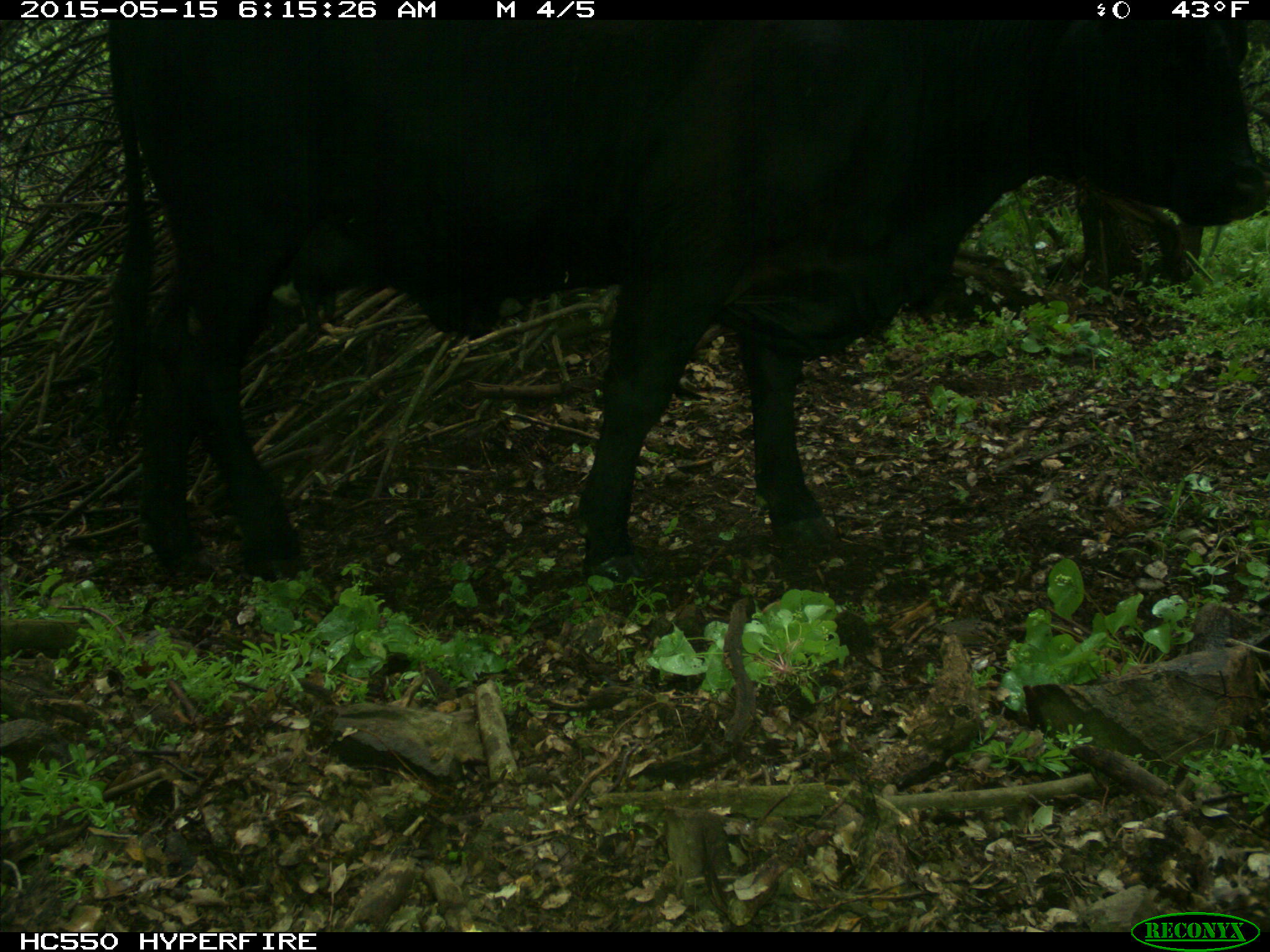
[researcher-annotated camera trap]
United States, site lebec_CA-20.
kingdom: Animalia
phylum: Chordata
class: Mammalia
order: Artiodactyla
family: Bovidae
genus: Bos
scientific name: Bos taurus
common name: domestic cow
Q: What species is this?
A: Bos taurus (domestic cow).